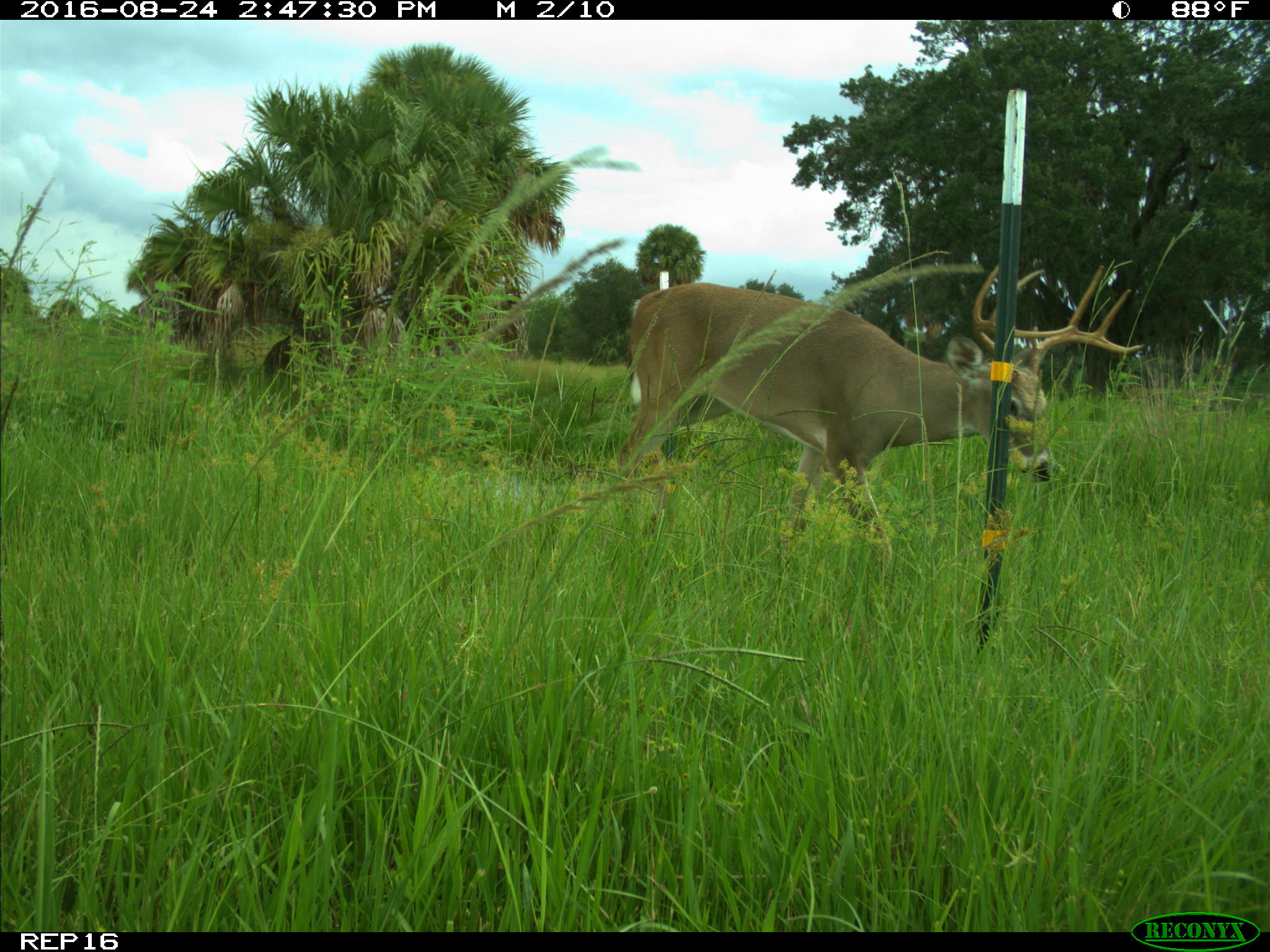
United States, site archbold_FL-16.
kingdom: Animalia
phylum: Chordata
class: Mammalia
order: Artiodactyla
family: Cervidae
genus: Odocoileus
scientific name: Odocoileus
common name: deer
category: unidentified deer